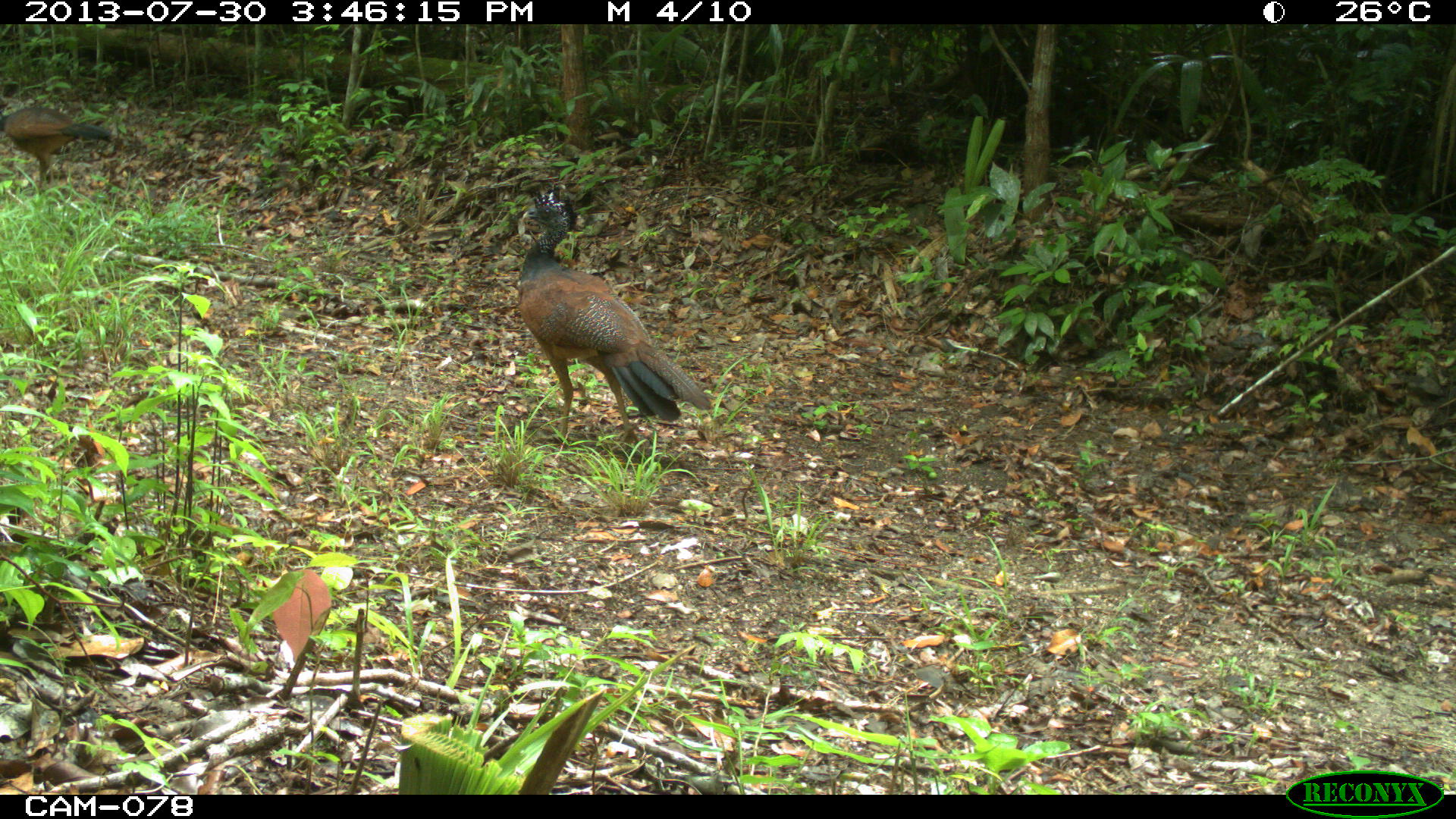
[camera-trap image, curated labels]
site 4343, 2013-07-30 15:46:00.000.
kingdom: Animalia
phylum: Chordata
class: Aves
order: Galliformes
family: Cracidae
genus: Crax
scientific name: Crax rubra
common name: great curassow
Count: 2.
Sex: female.